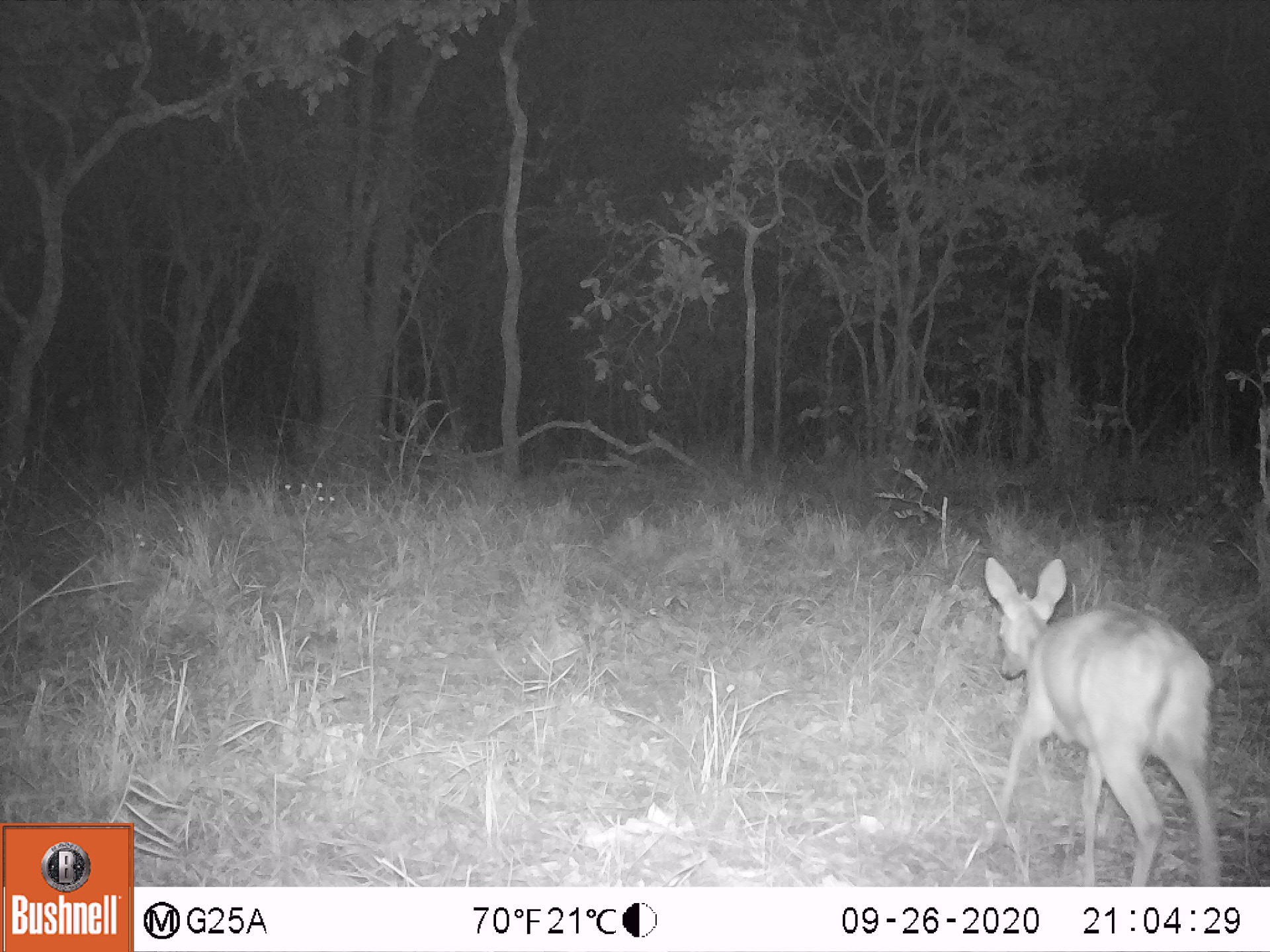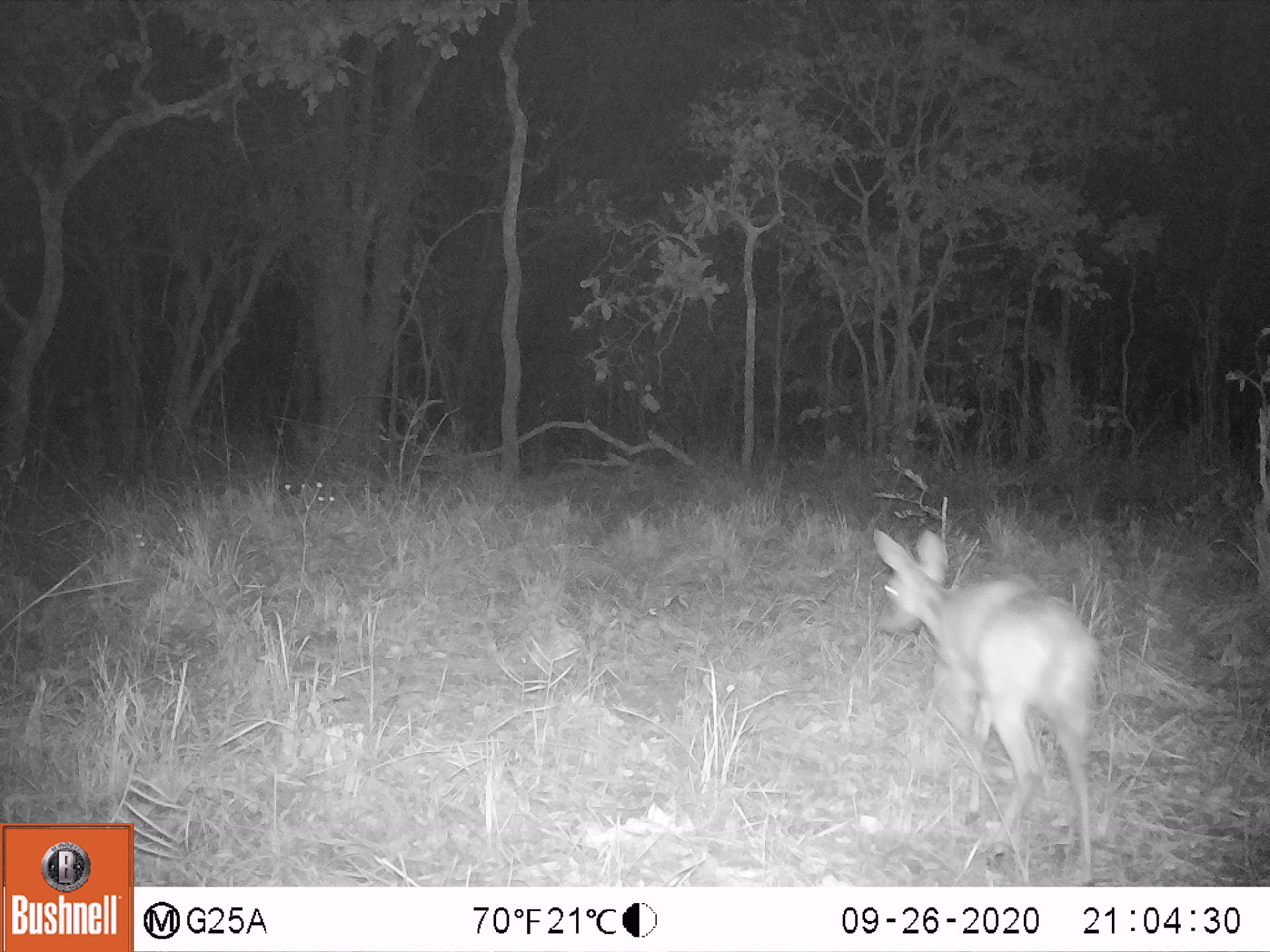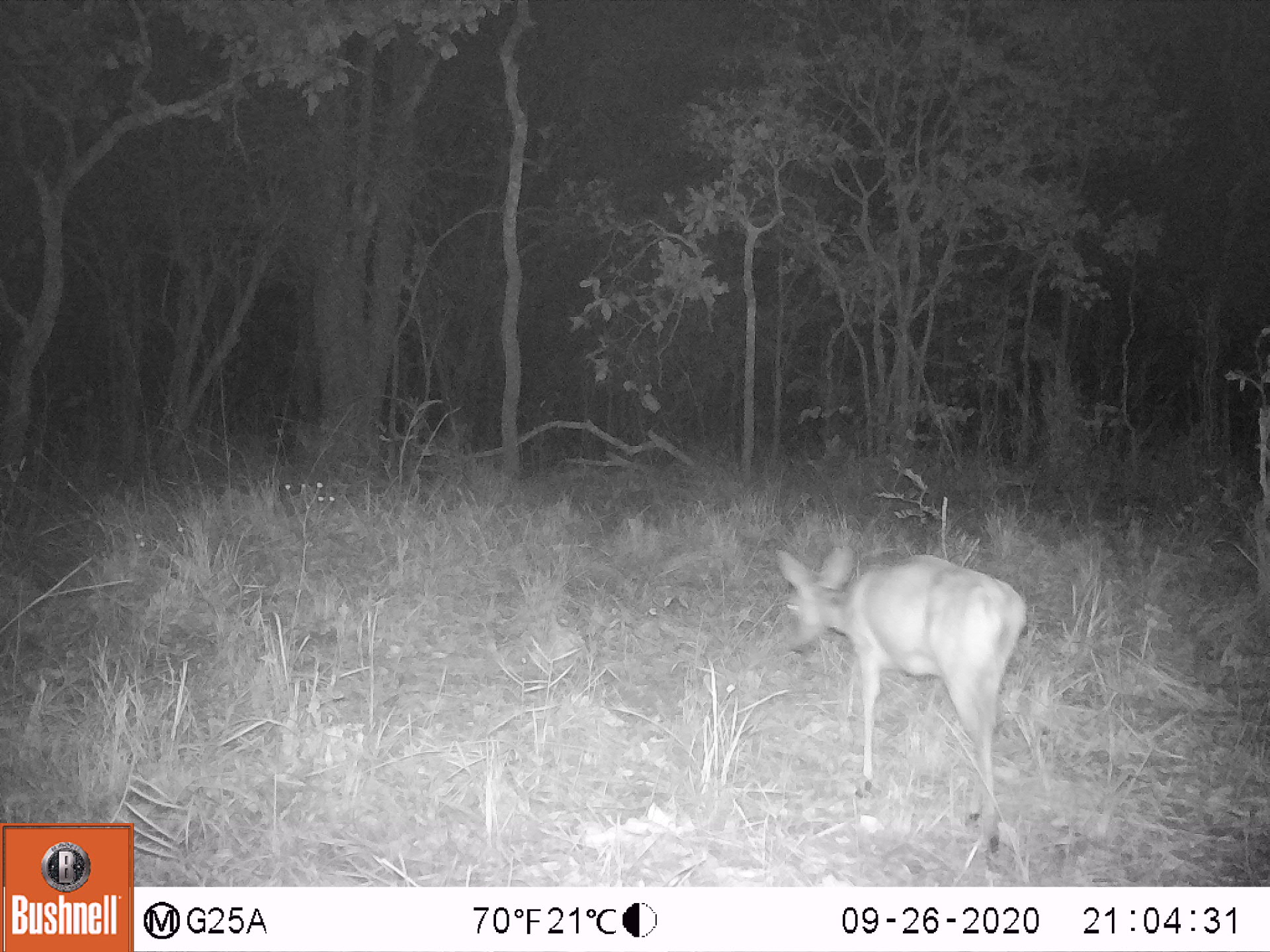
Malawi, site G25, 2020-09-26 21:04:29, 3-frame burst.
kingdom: Animalia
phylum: Chordata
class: Mammalia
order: Artiodactyla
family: Bovidae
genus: Sylvicapra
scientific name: Sylvicapra grimmia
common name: common duiker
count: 1